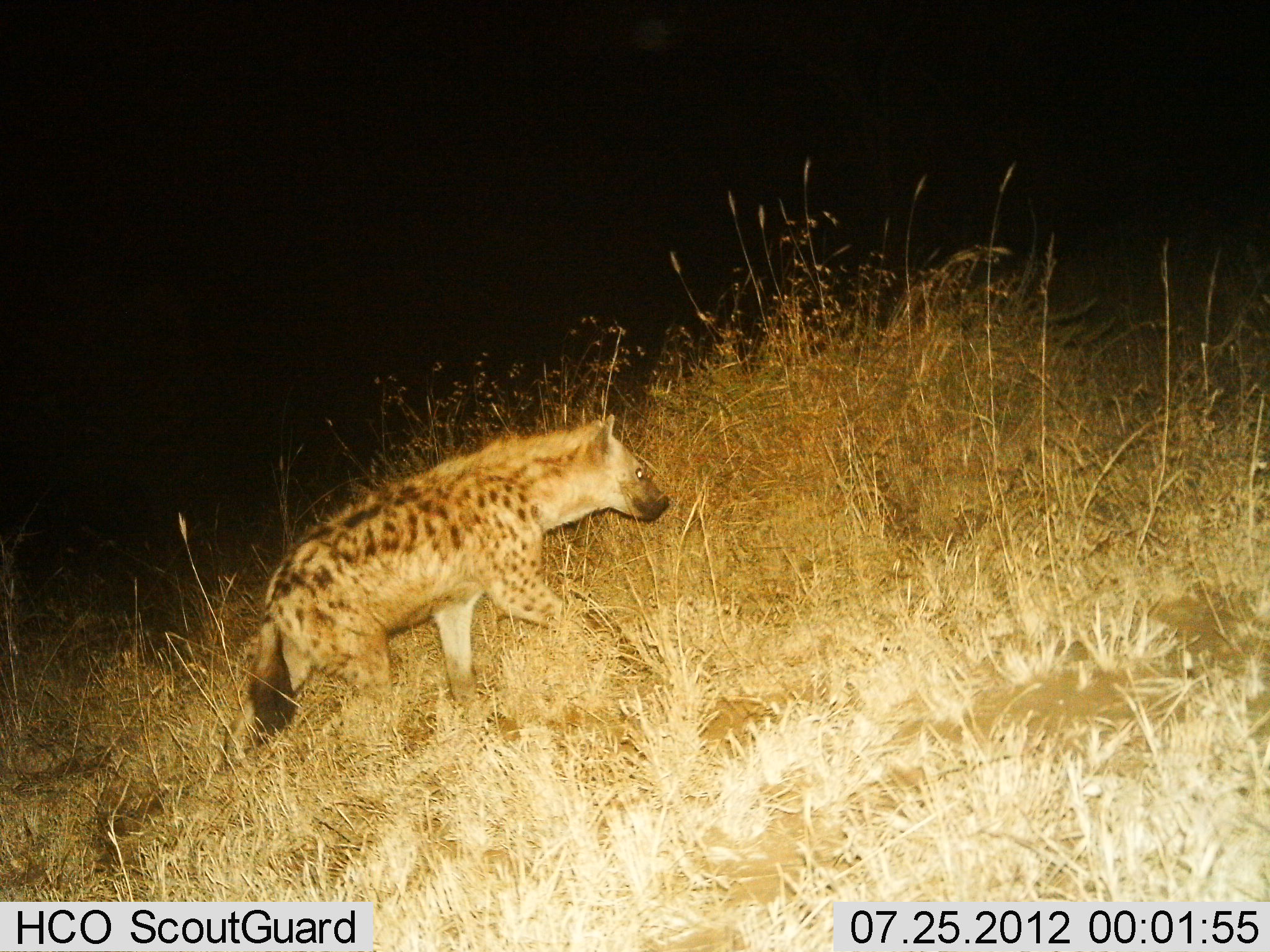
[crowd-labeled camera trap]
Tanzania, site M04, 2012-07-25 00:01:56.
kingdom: Animalia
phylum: Chordata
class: Mammalia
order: Carnivora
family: Hyaenidae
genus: Crocuta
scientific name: Crocuta crocuta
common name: spotted hyena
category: hyenaspotted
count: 1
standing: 10%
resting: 0%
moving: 90%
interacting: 0%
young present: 0%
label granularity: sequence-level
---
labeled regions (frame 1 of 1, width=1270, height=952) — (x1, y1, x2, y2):
animal: (247, 415, 670, 745)